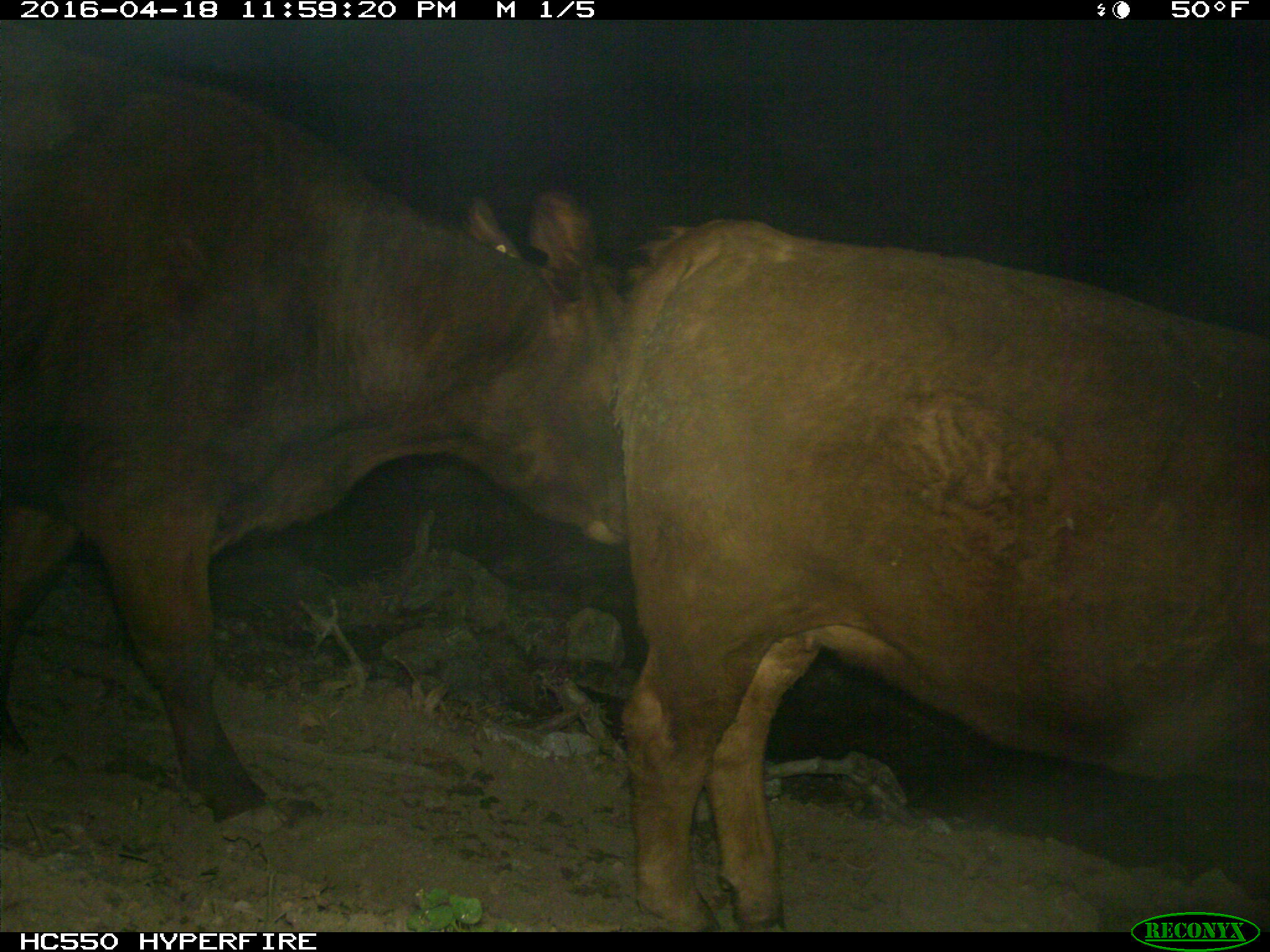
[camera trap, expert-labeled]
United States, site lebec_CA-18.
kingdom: Animalia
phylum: Chordata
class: Mammalia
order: Artiodactyla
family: Bovidae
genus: Bos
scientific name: Bos taurus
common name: domestic cow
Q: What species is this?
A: Bos taurus (domestic cow).